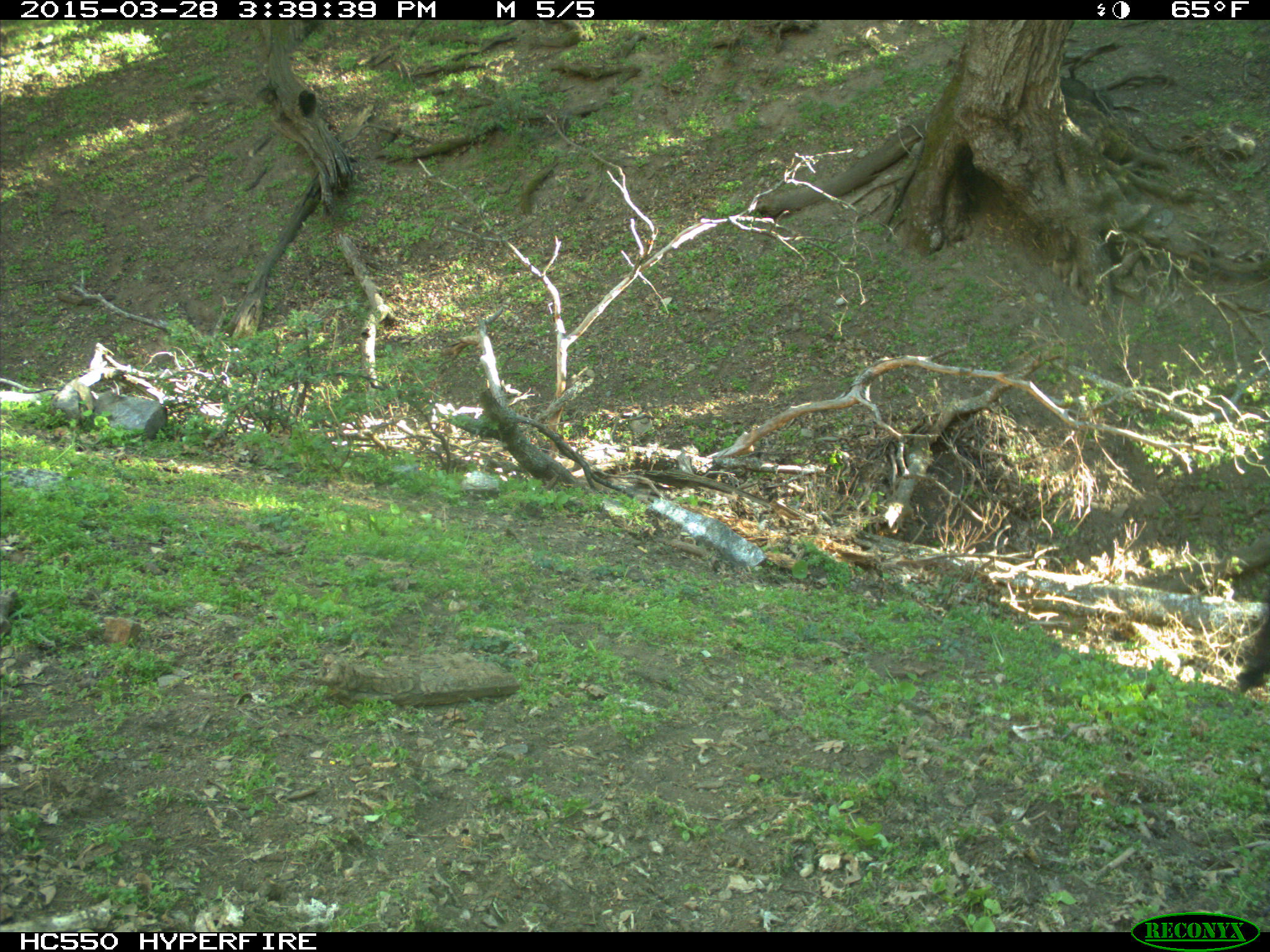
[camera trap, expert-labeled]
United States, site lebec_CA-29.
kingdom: Animalia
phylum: Chordata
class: Mammalia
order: Artiodactyla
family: Bovidae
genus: Bos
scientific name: Bos taurus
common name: domestic cow